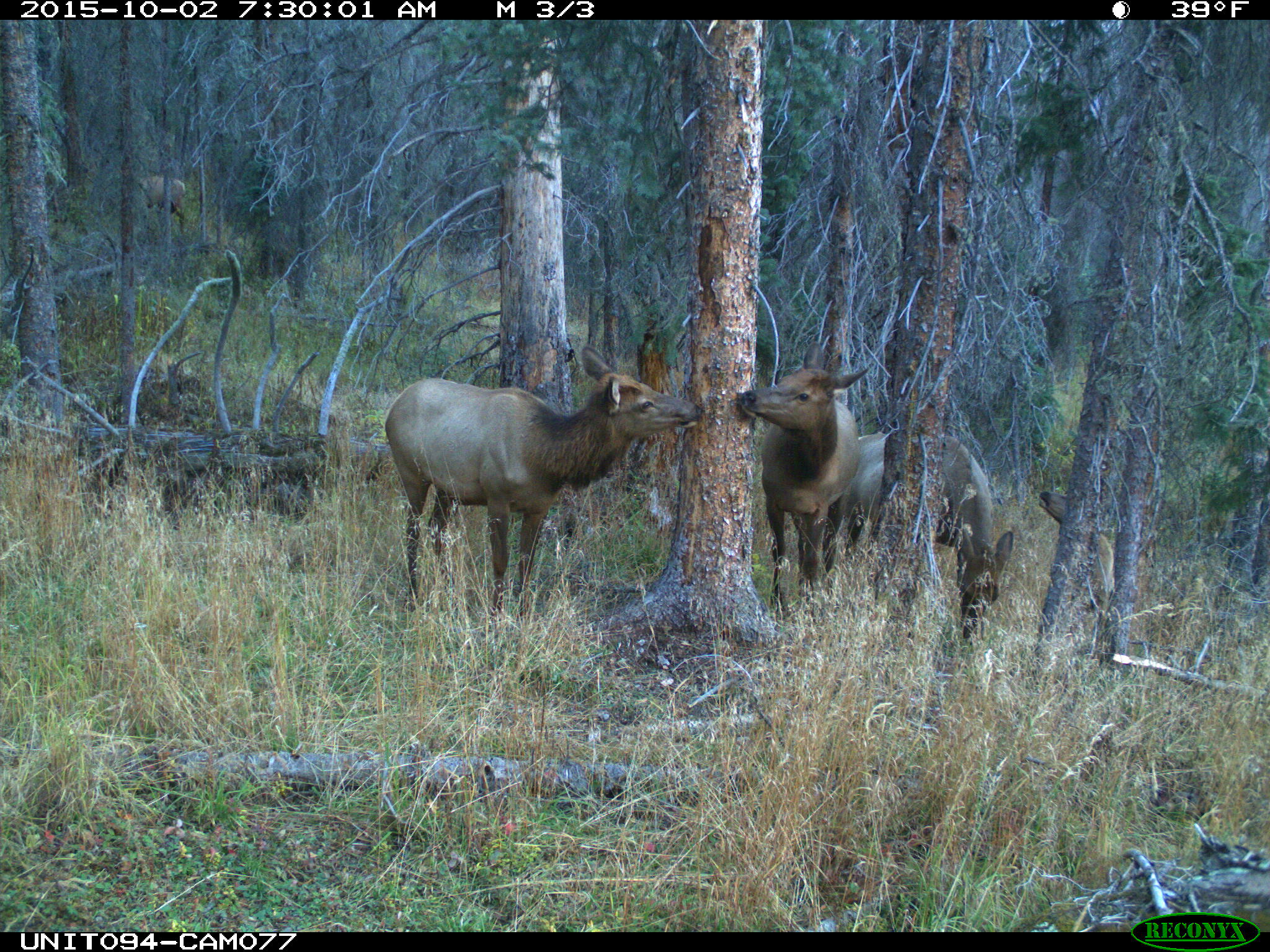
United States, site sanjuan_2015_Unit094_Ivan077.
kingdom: Animalia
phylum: Chordata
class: Mammalia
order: Artiodactyla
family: Cervidae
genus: Cervus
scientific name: Cervus elaphus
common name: red deer